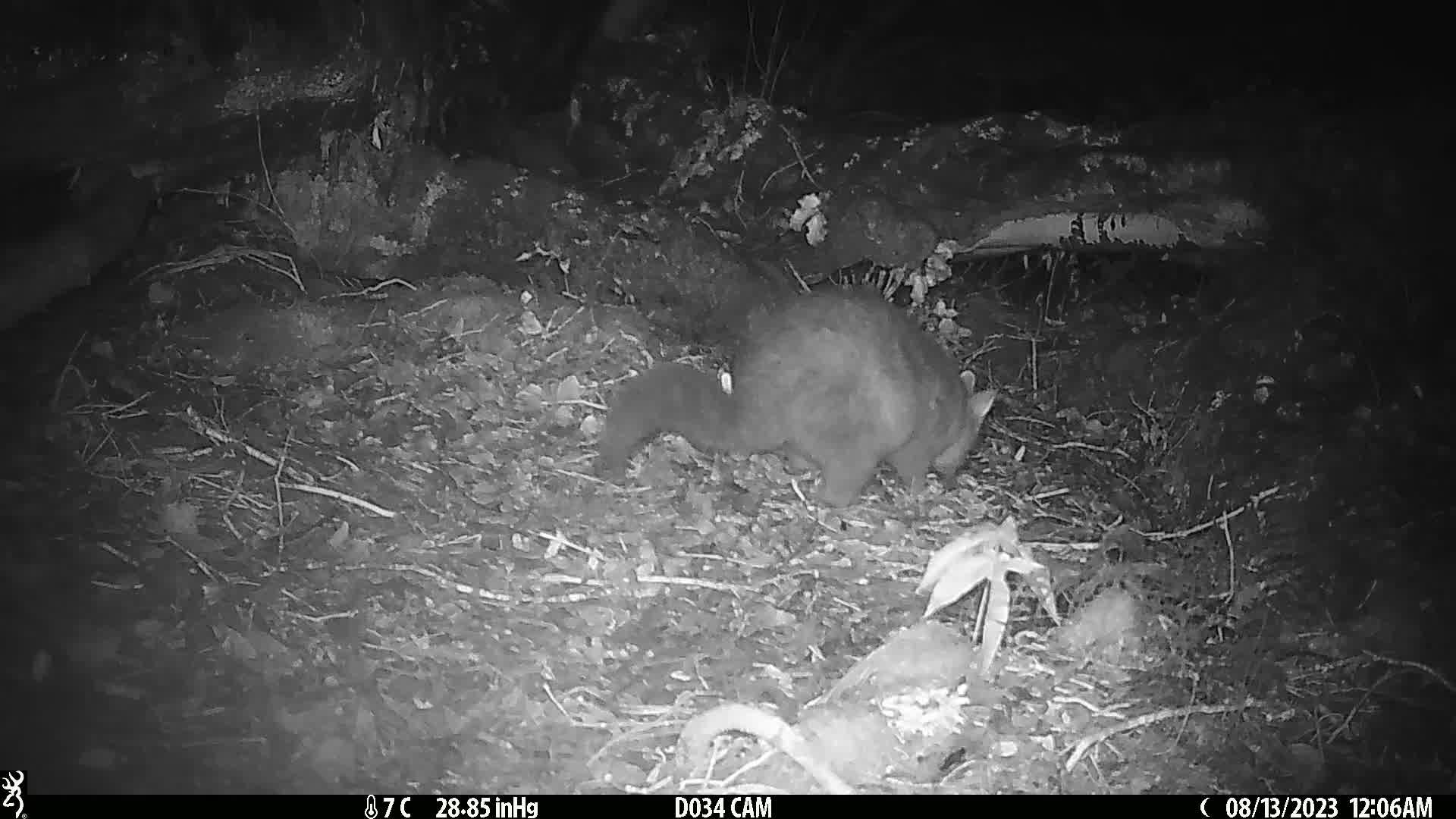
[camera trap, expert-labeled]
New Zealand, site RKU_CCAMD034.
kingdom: Animalia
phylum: Chordata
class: Mammalia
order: Diprotodontia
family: Phalangeridae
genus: Trichosurus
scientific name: Trichosurus vulpecula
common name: common brushtail possum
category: possum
Possum (common brushtail possum) (Trichosurus vulpecula).